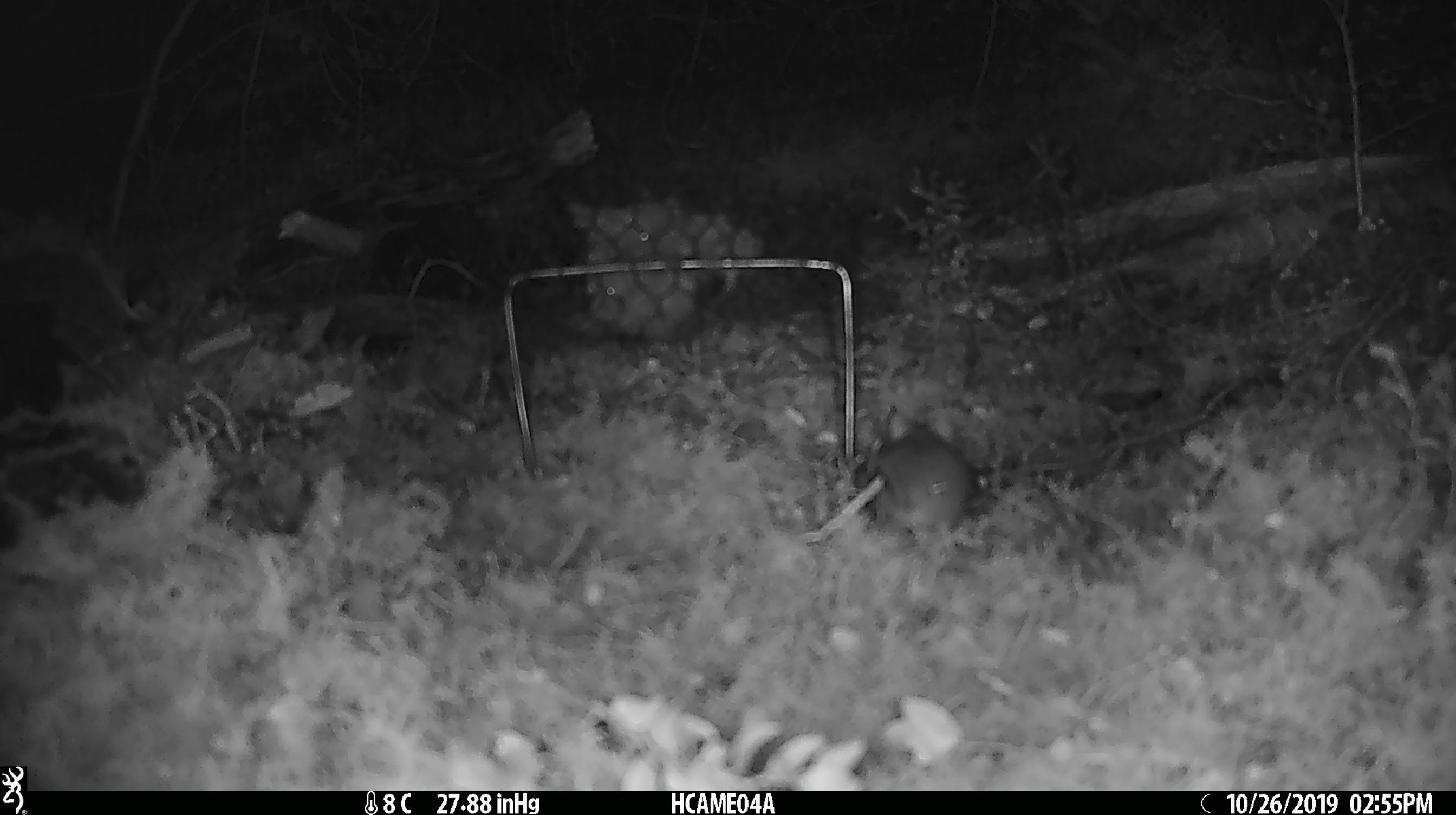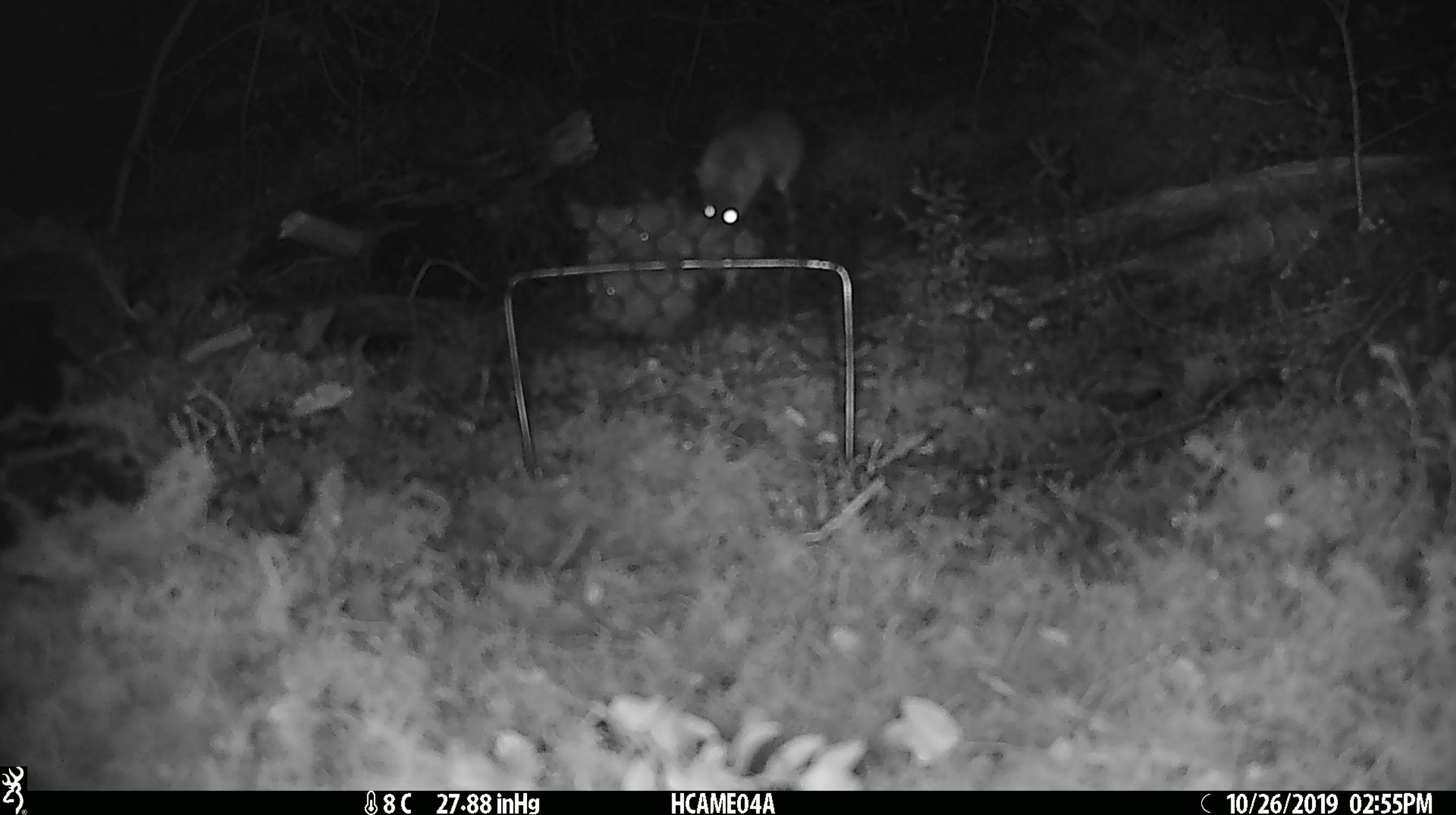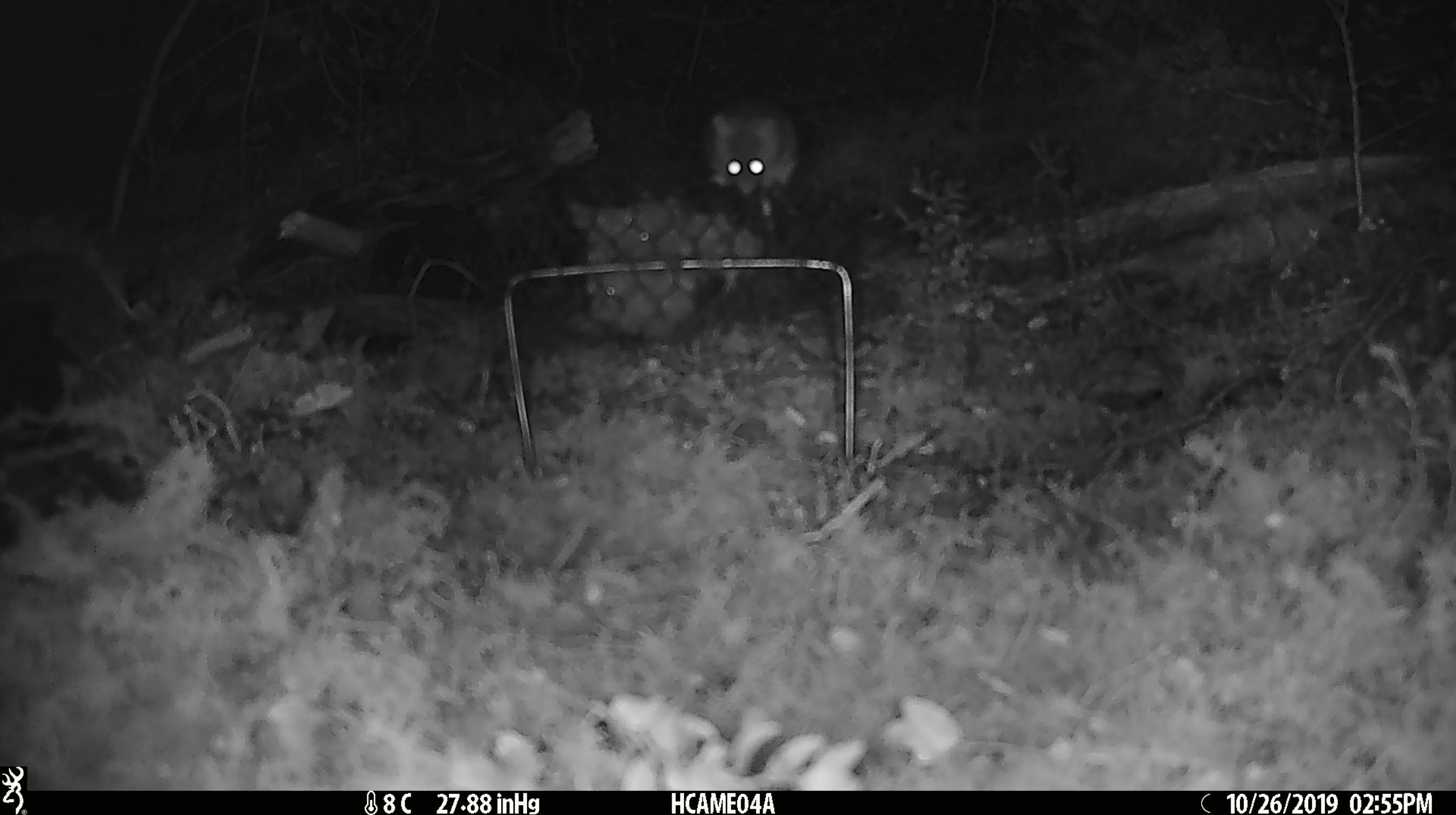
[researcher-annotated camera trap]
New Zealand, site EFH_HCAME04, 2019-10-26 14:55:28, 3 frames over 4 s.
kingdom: Animalia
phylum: Chordata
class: Mammalia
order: Rodentia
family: Muridae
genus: Mus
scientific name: Mus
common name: mouse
Mouse (Mus).